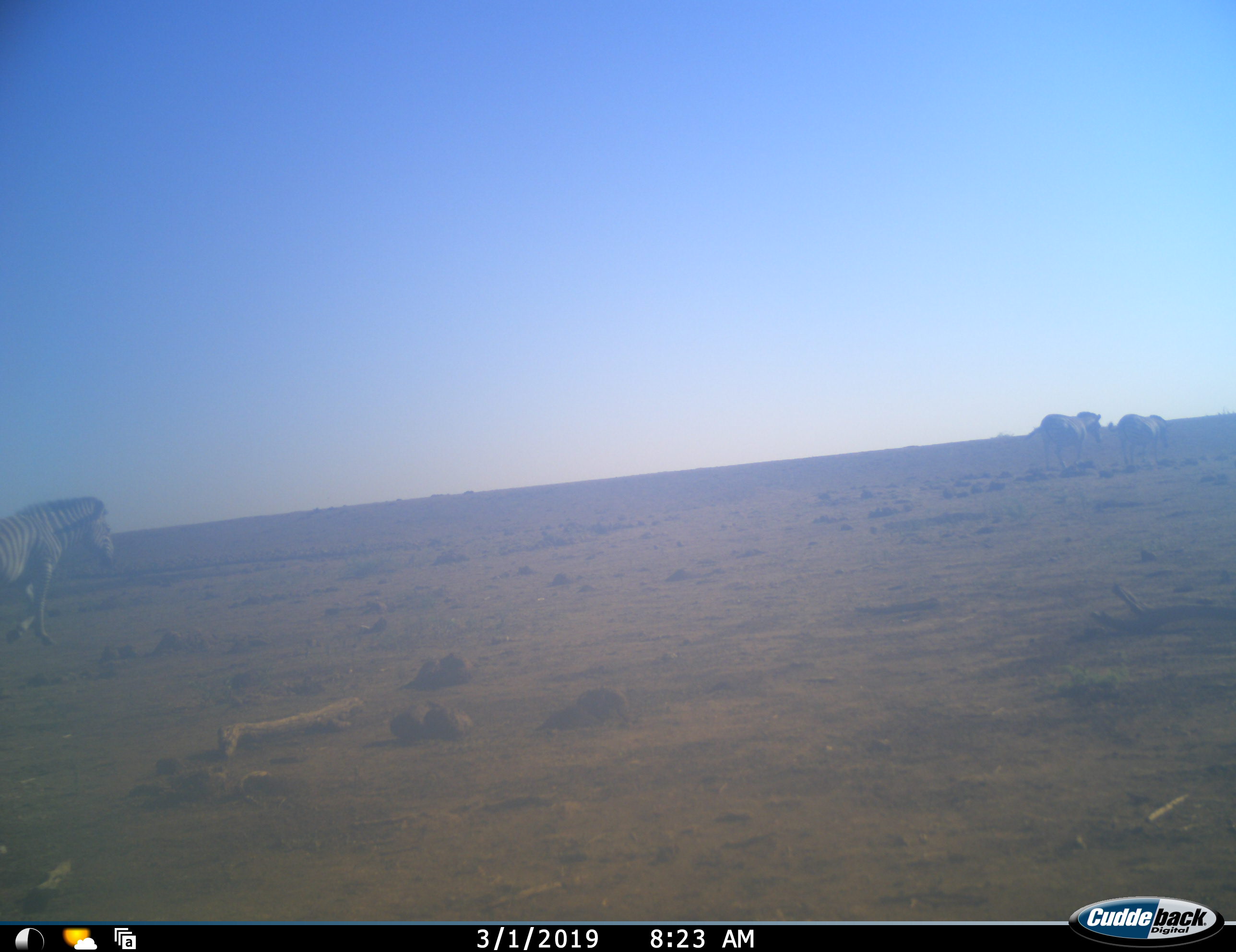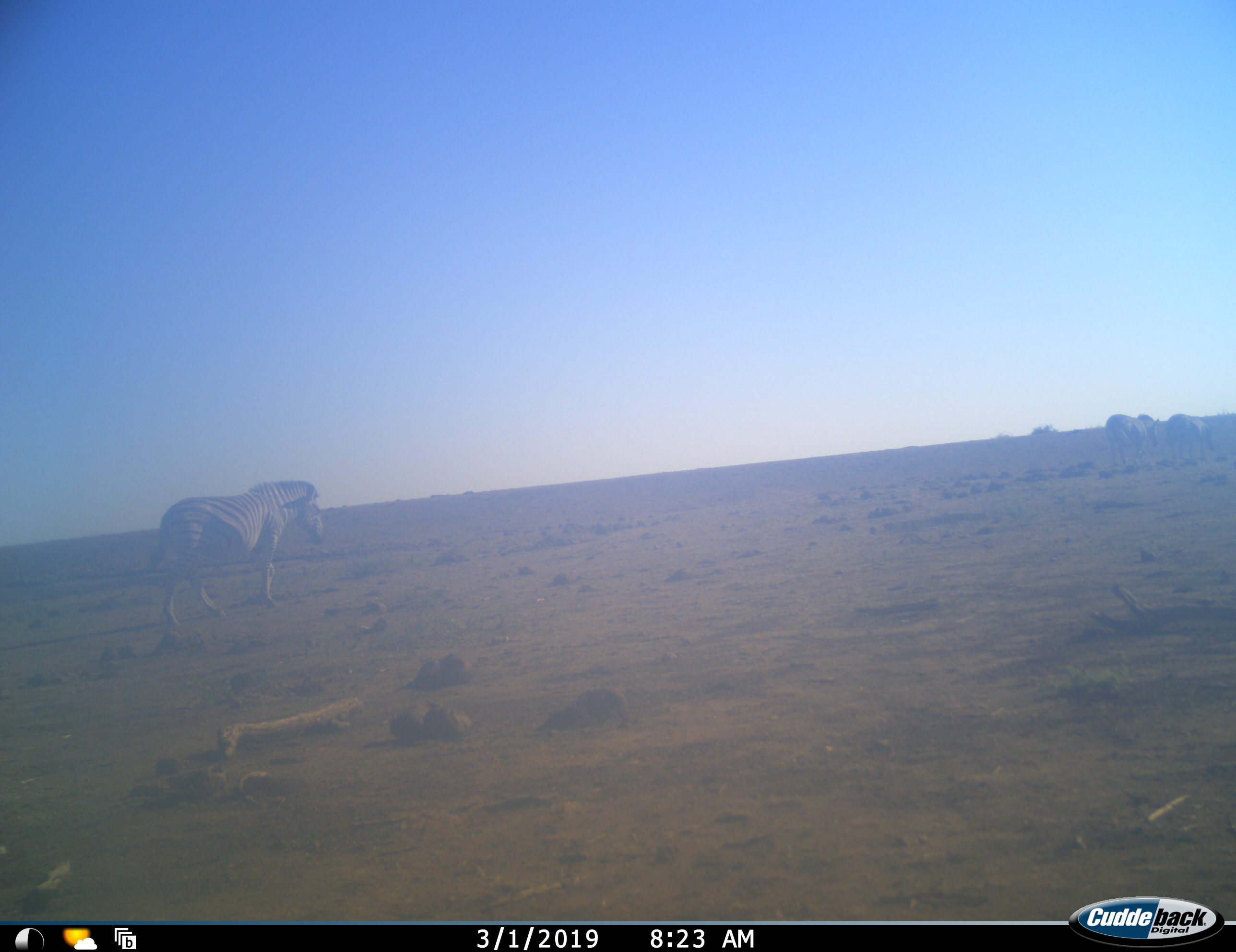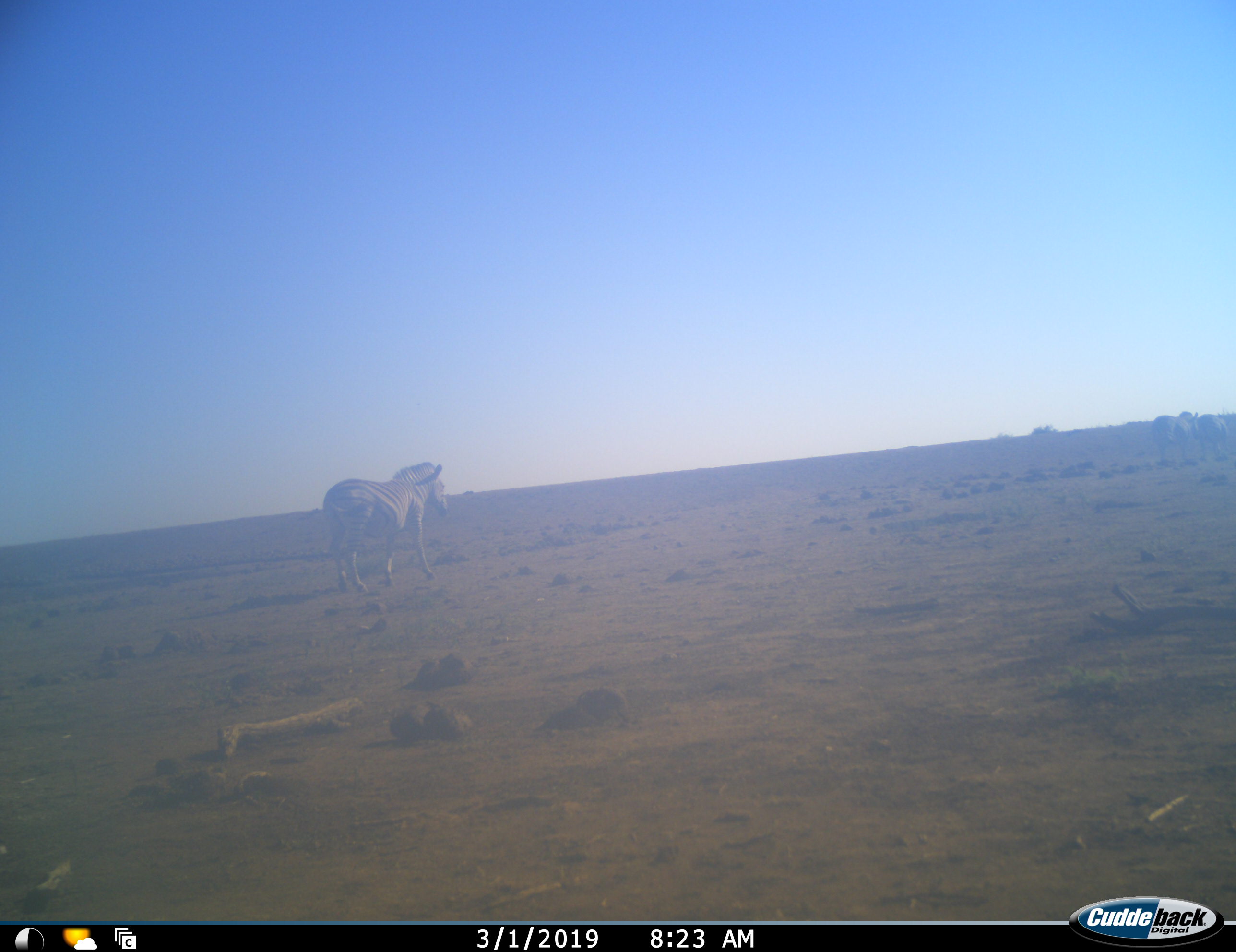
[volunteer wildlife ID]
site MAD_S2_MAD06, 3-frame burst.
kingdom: Animalia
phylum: Chordata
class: Mammalia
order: Perissodactyla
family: Equidae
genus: Equus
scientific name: Equus quagga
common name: plains zebra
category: zebraplains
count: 3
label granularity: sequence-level